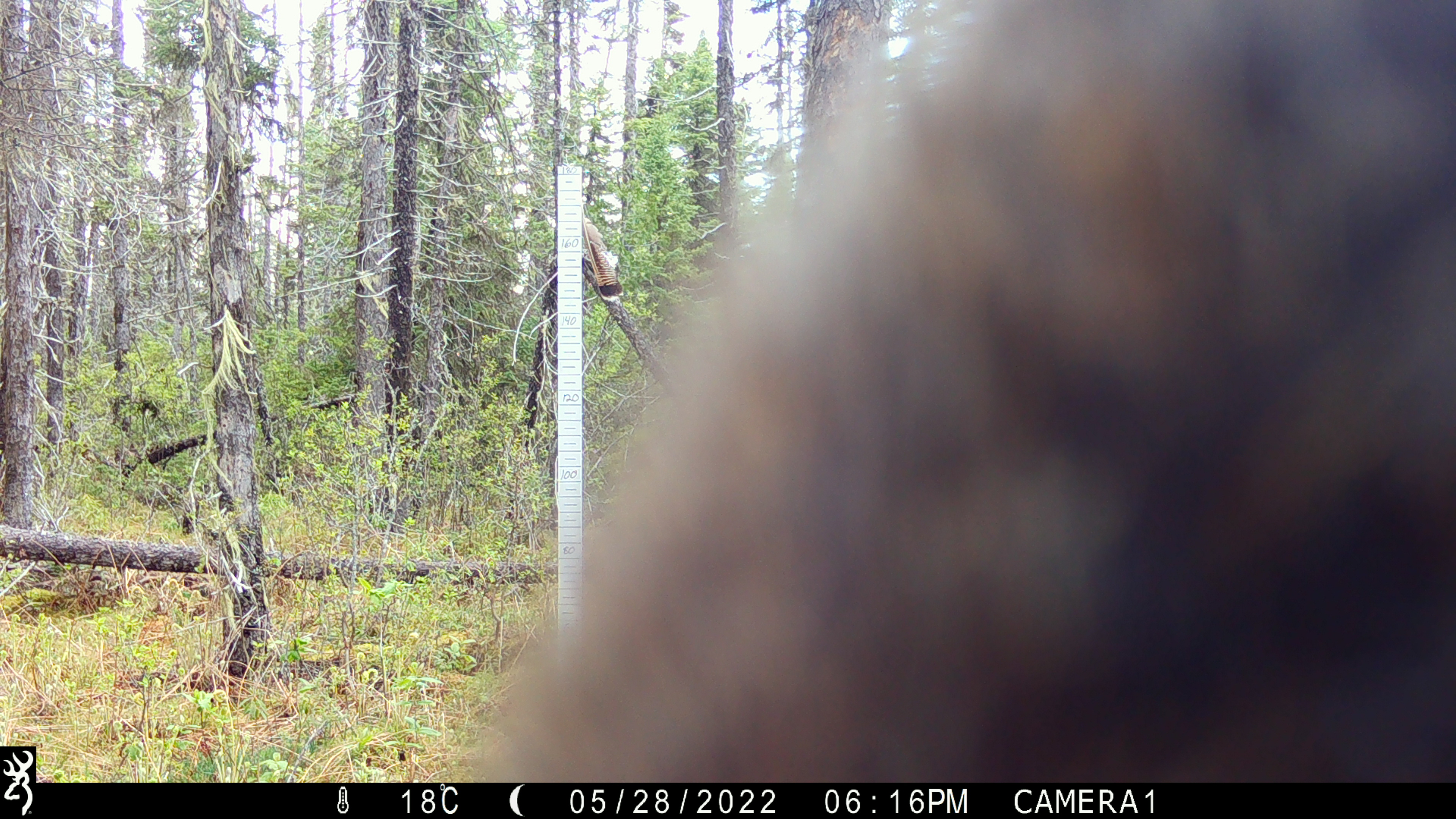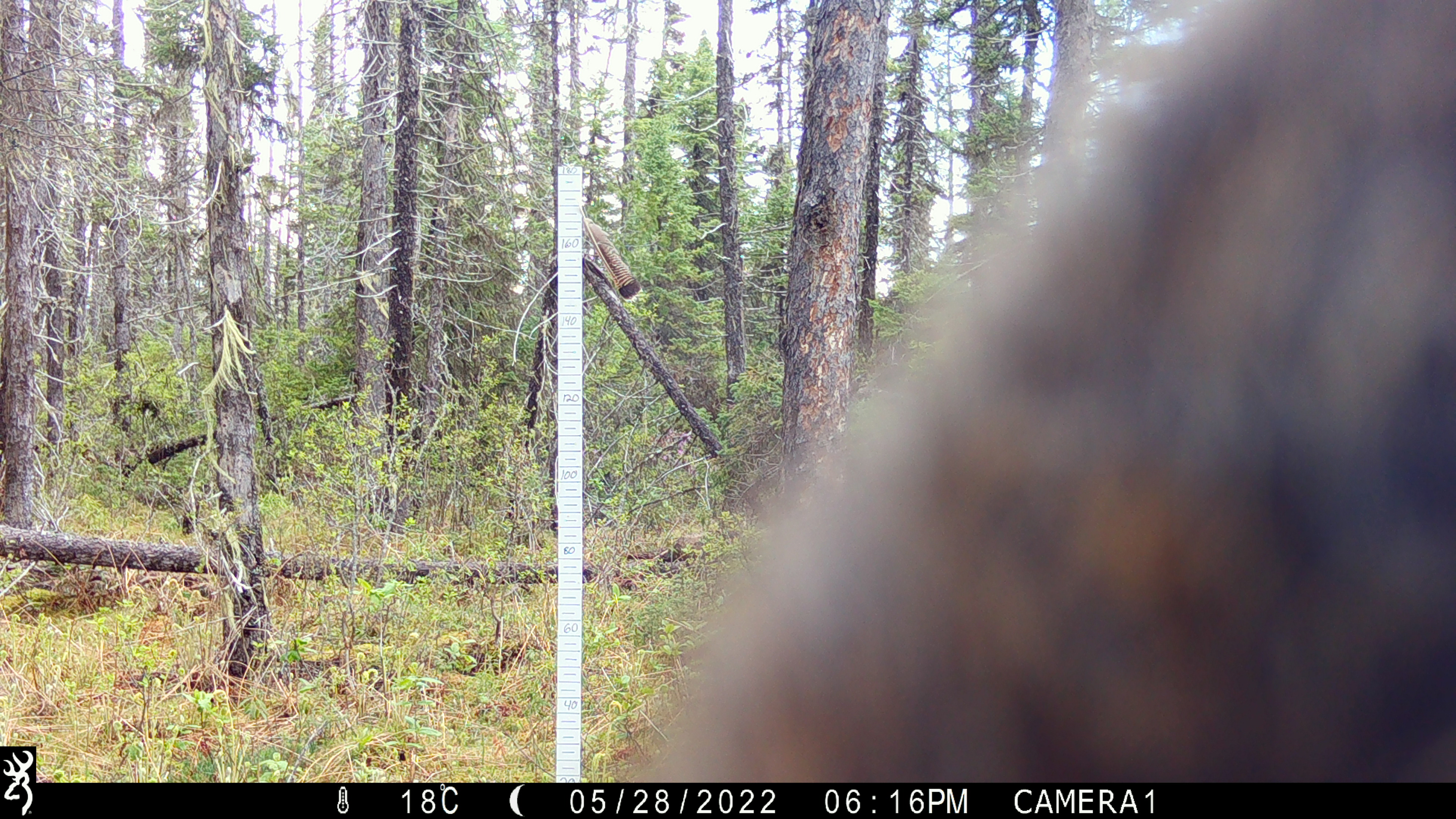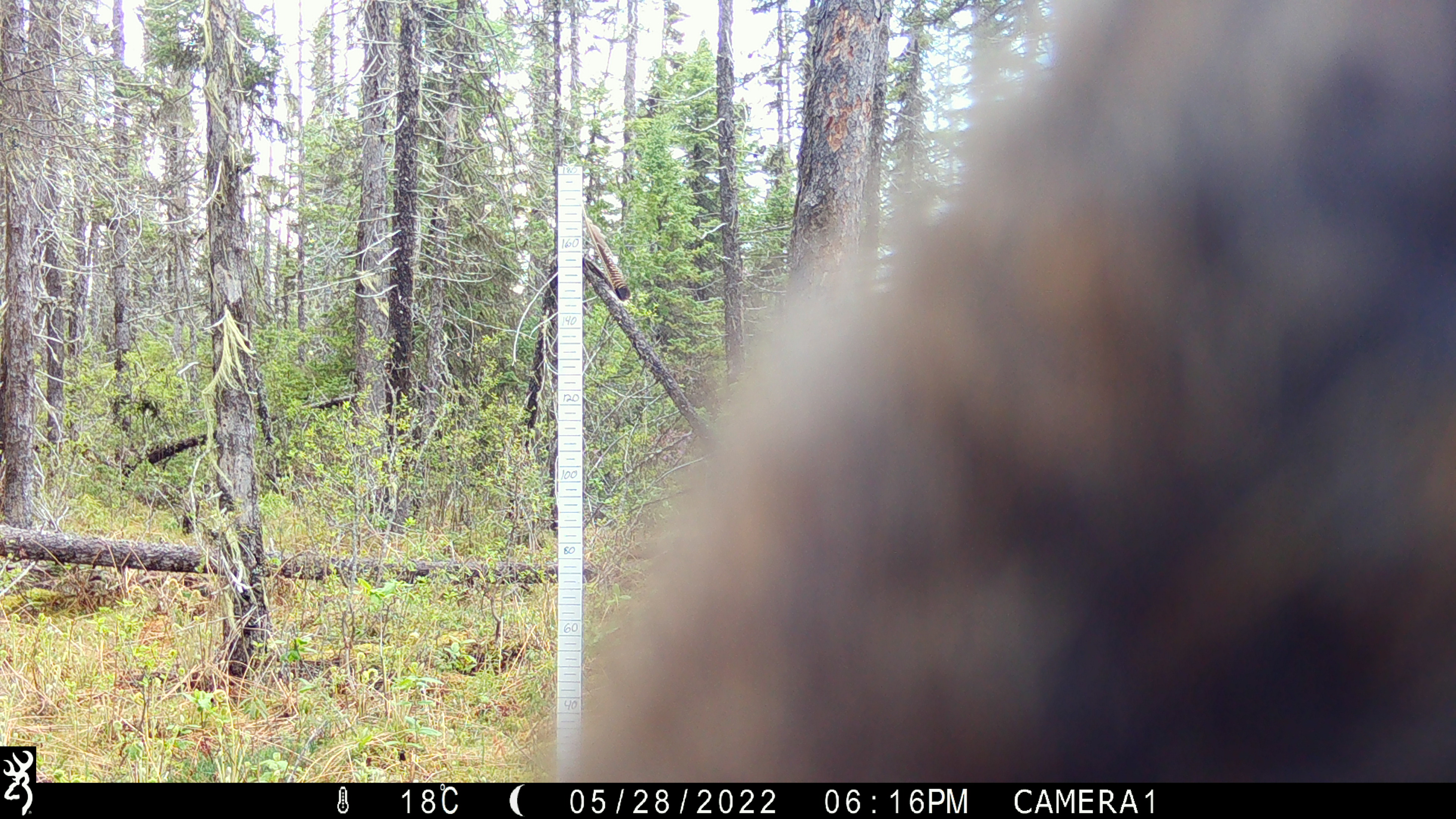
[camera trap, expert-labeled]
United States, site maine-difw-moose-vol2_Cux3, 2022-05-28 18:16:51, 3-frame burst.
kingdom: Animalia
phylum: Chordata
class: Mammalia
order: Artiodactyla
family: Cervidae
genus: Alces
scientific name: Alces alces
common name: moose